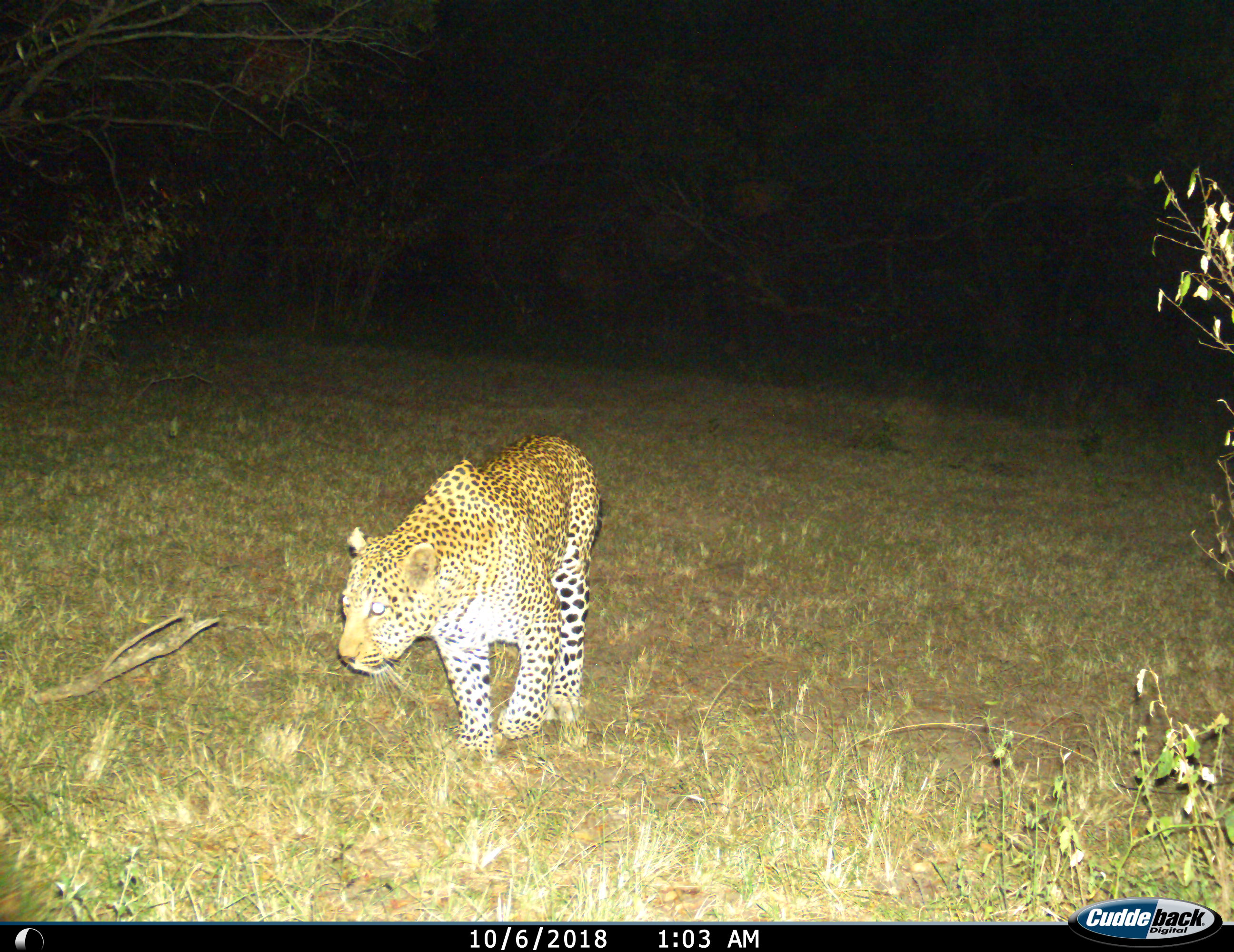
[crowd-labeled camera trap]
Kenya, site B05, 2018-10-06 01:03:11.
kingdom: Animalia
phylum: Chordata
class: Mammalia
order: Carnivora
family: Felidae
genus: Panthera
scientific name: Panthera pardus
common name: leopard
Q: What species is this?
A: Leopard (Panthera pardus).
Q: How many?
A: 1.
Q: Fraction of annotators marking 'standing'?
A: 10%.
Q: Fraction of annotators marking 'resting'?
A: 0%.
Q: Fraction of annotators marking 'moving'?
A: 90%.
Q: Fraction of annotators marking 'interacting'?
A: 10%.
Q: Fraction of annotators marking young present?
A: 0%.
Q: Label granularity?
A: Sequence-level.